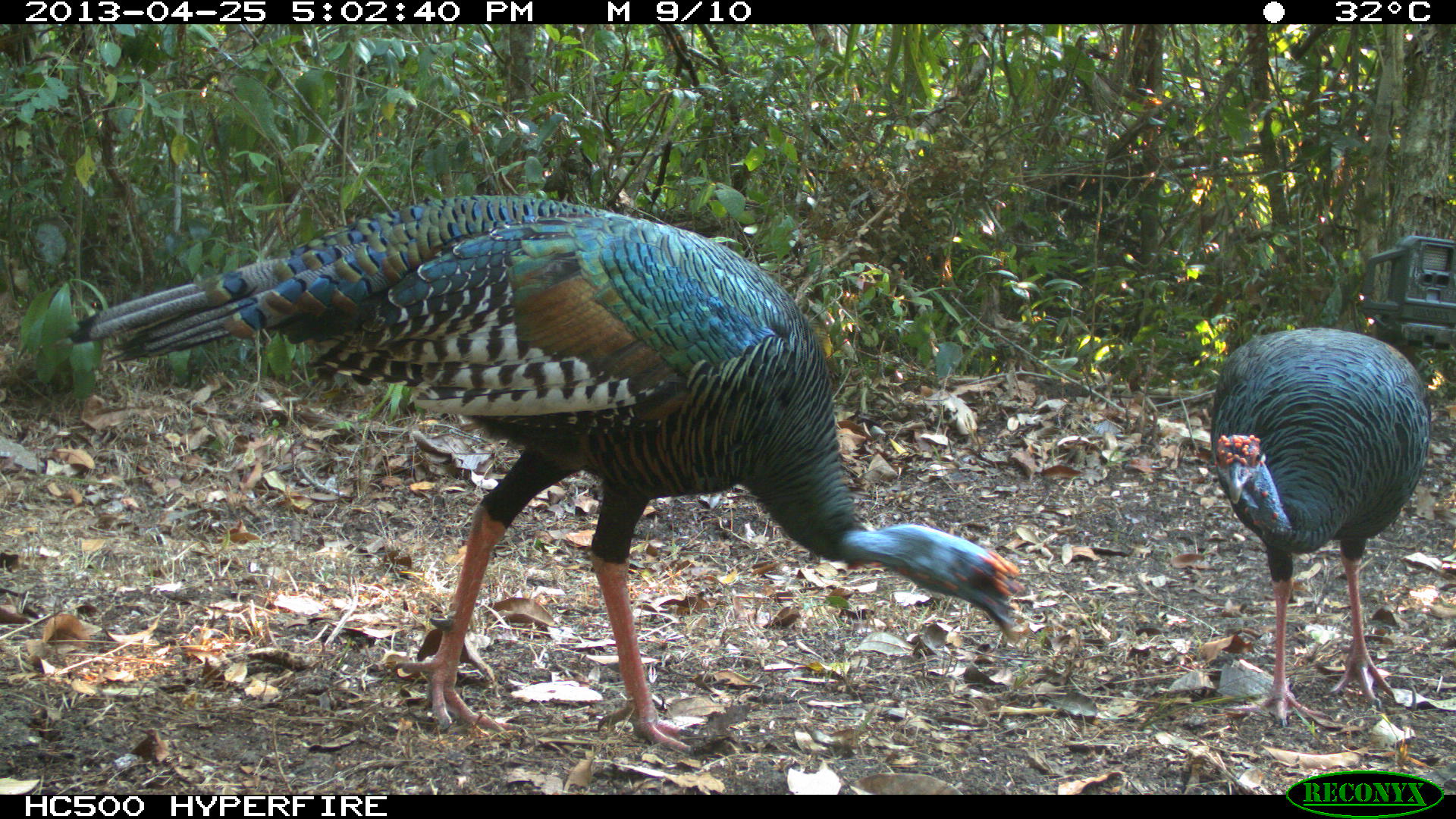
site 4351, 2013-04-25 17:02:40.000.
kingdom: Animalia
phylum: Chordata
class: Aves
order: Galliformes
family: Phasianidae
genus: Meleagris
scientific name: Meleagris ocellata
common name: ocellated turkey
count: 2